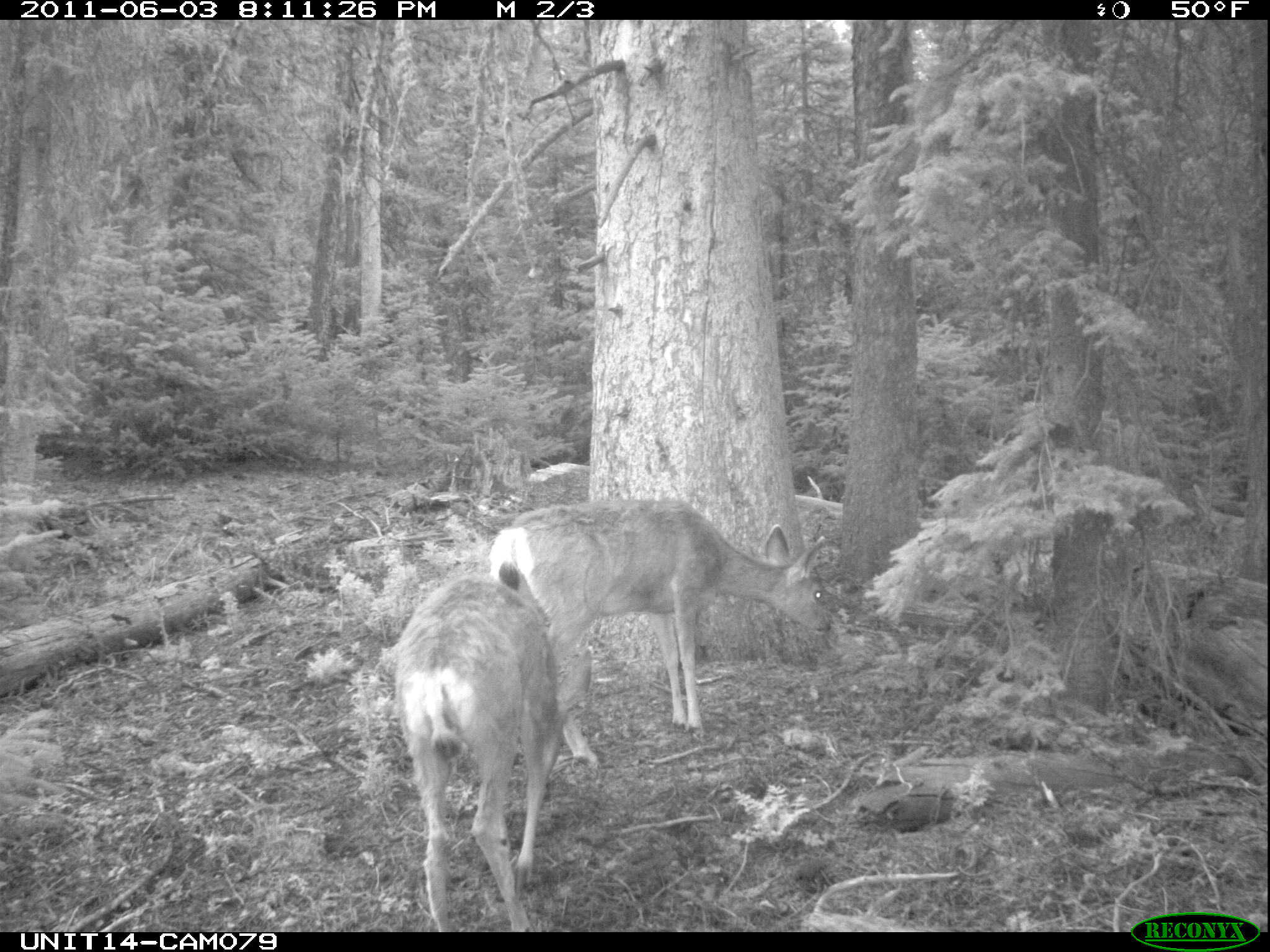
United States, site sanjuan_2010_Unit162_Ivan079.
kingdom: Animalia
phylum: Chordata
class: Mammalia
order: Artiodactyla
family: Cervidae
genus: Odocoileus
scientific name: Odocoileus hemionus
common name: mule deer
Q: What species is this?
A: Odocoileus hemionus (mule deer).